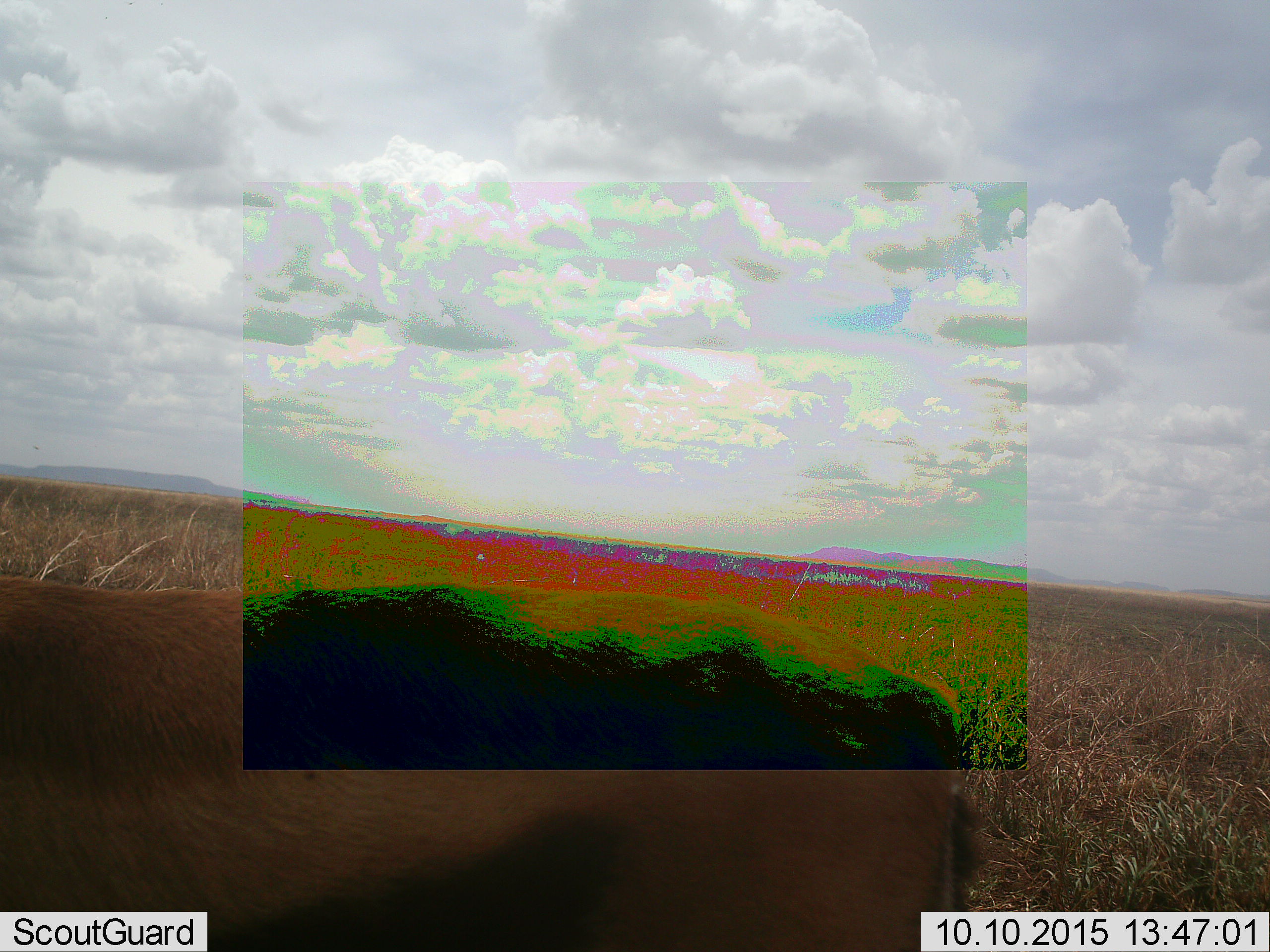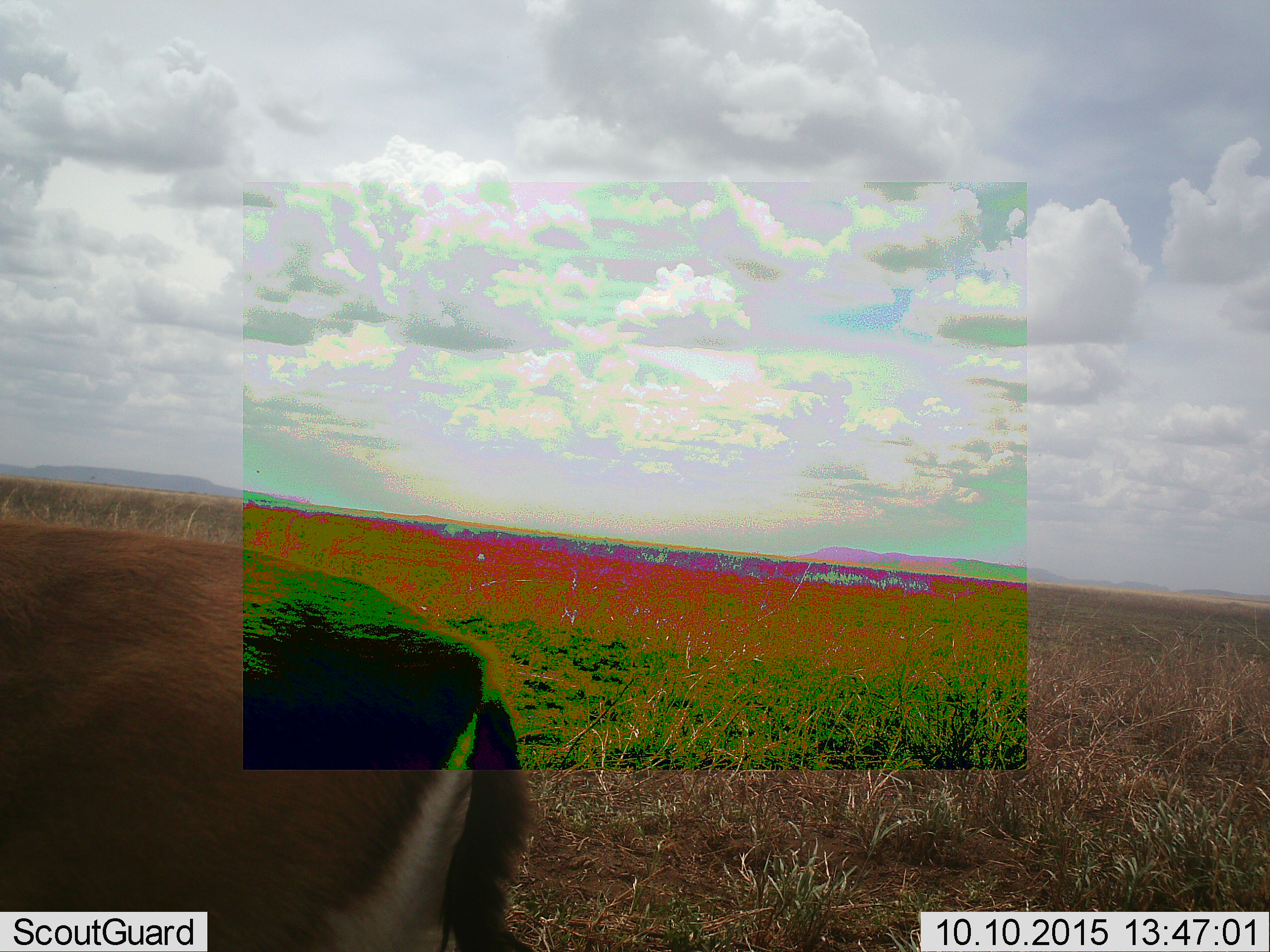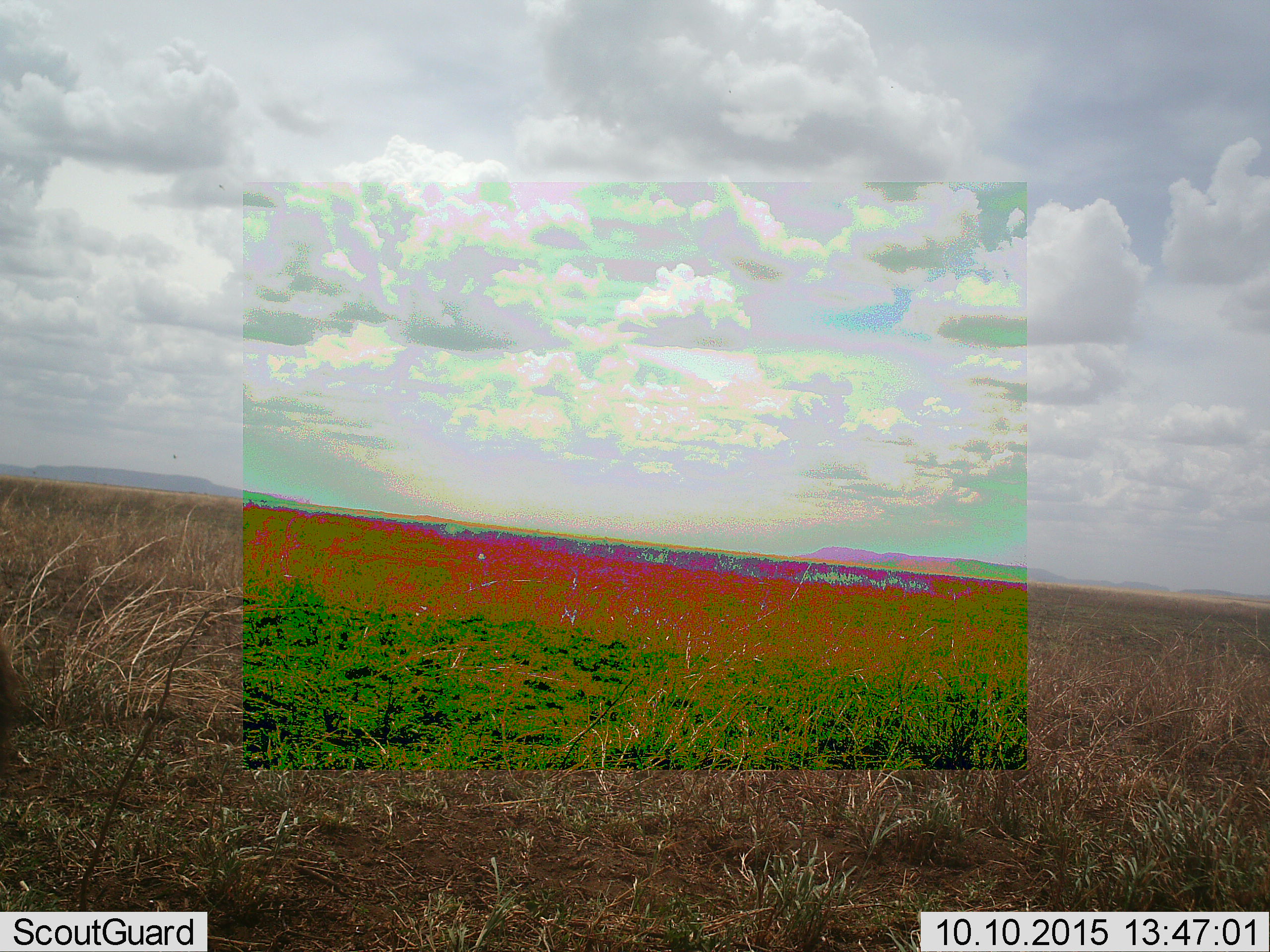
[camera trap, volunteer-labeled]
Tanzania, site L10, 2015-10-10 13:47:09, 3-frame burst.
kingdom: Animalia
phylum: Chordata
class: Mammalia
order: Artiodactyla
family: Bovidae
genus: Eudorcas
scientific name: Eudorcas thomsonii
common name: thomson's gazelle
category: gazellethomsons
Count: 1.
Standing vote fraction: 0%.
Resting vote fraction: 0%.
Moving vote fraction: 100%.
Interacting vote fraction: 0%.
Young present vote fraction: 0%.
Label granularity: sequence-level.